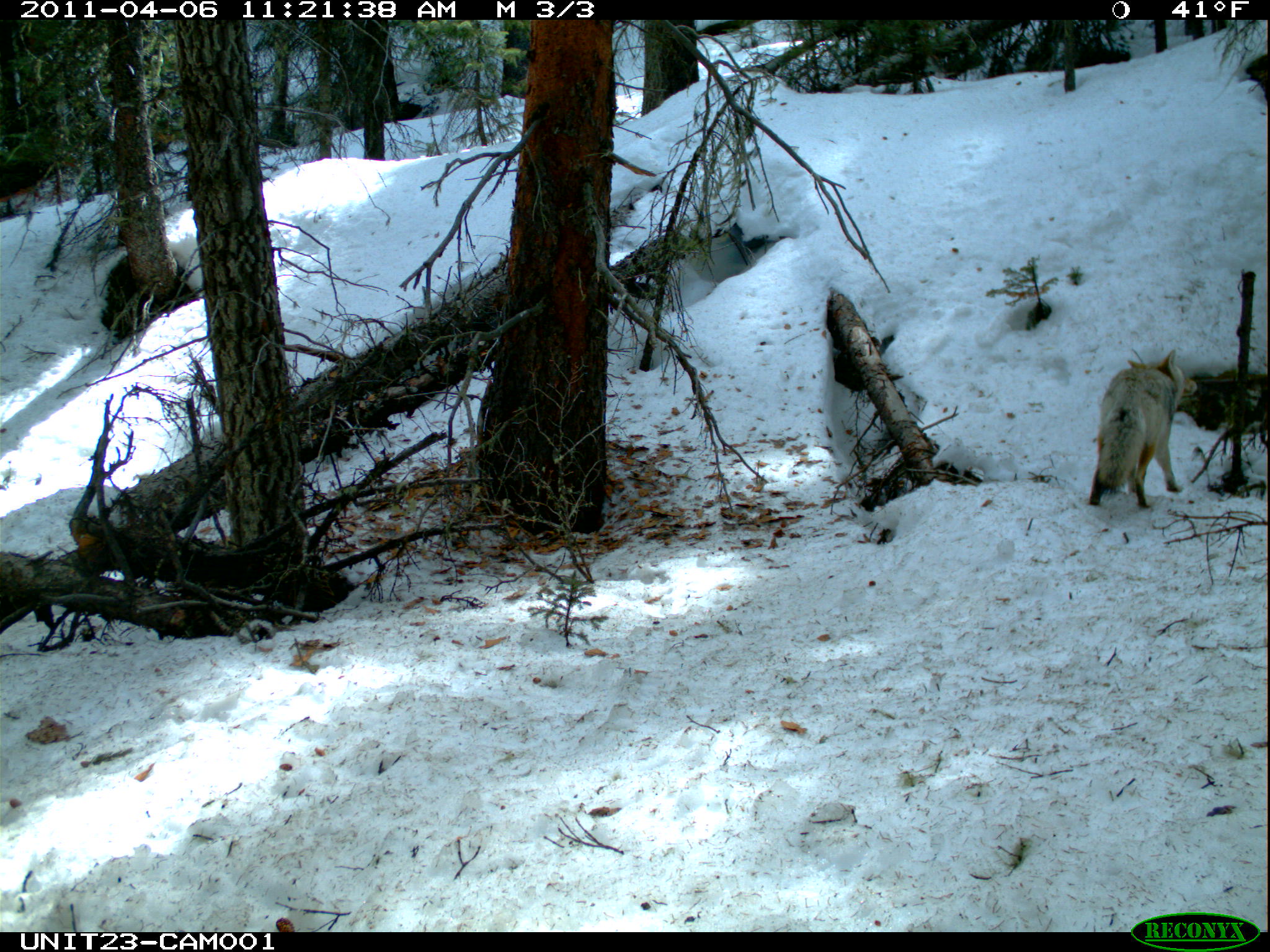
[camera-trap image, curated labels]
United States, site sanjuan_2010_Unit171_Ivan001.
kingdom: Animalia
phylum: Chordata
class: Mammalia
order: Carnivora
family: Canidae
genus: Canis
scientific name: Canis latrans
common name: coyote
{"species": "Canis latrans (coyote)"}